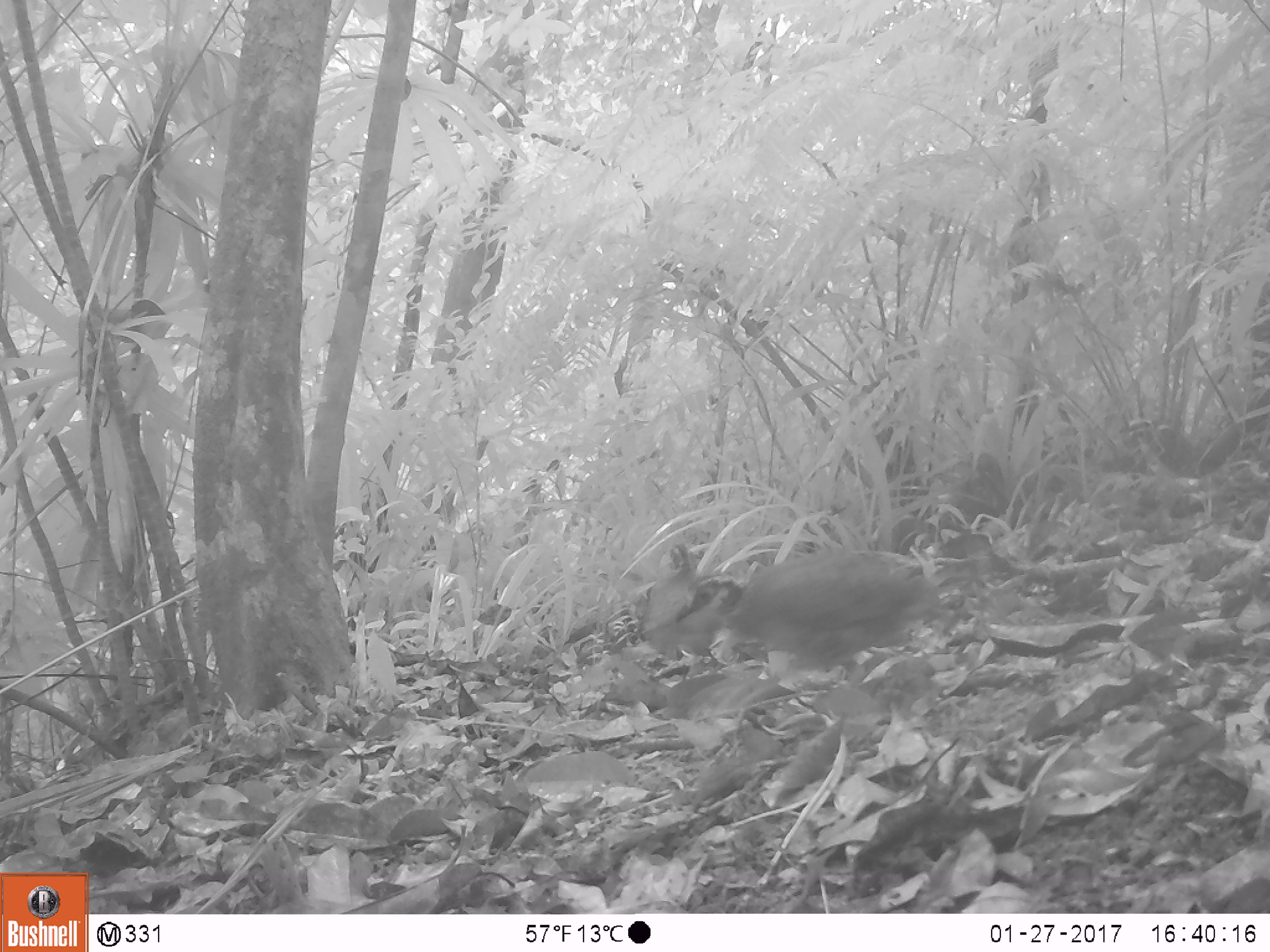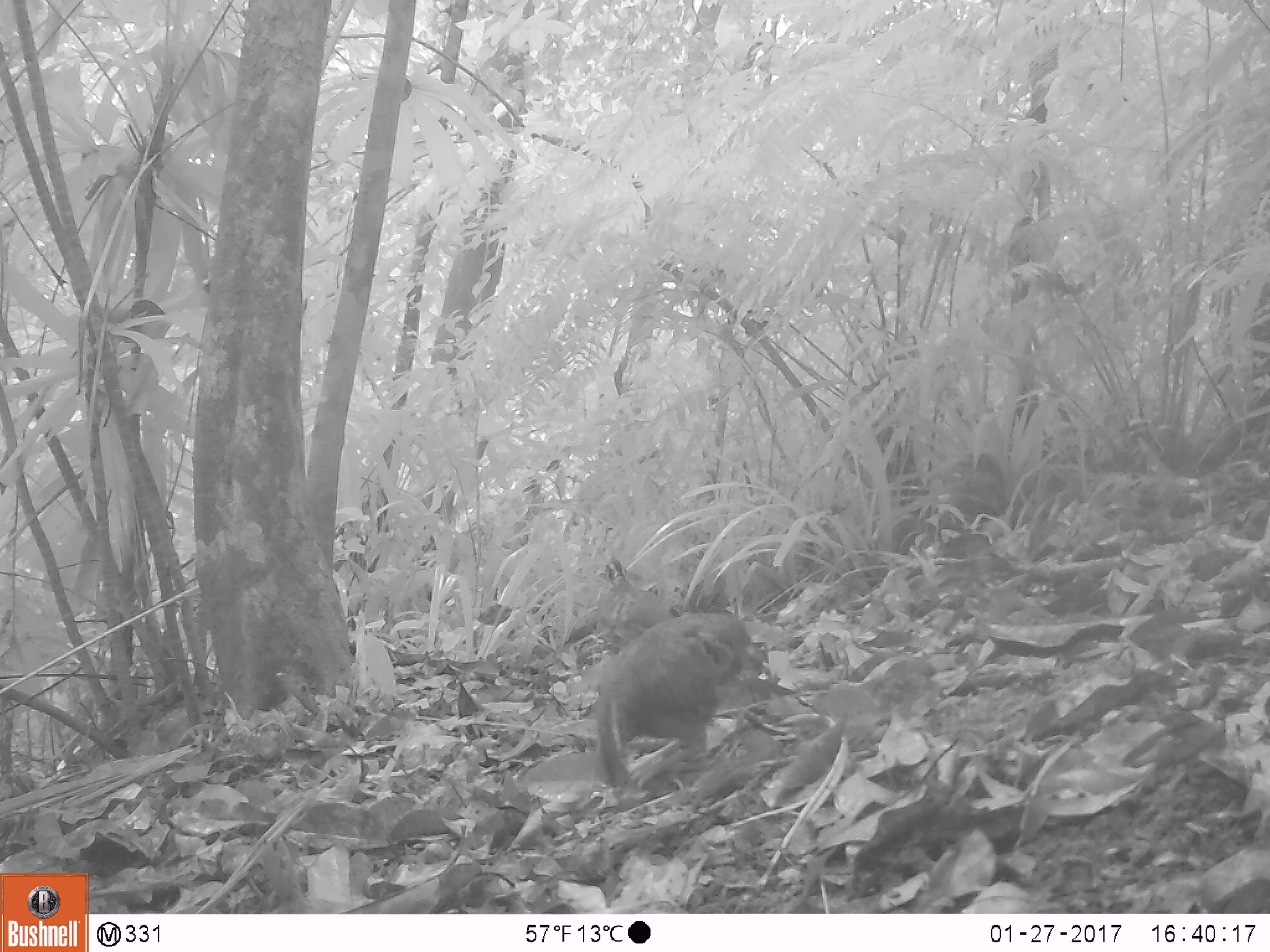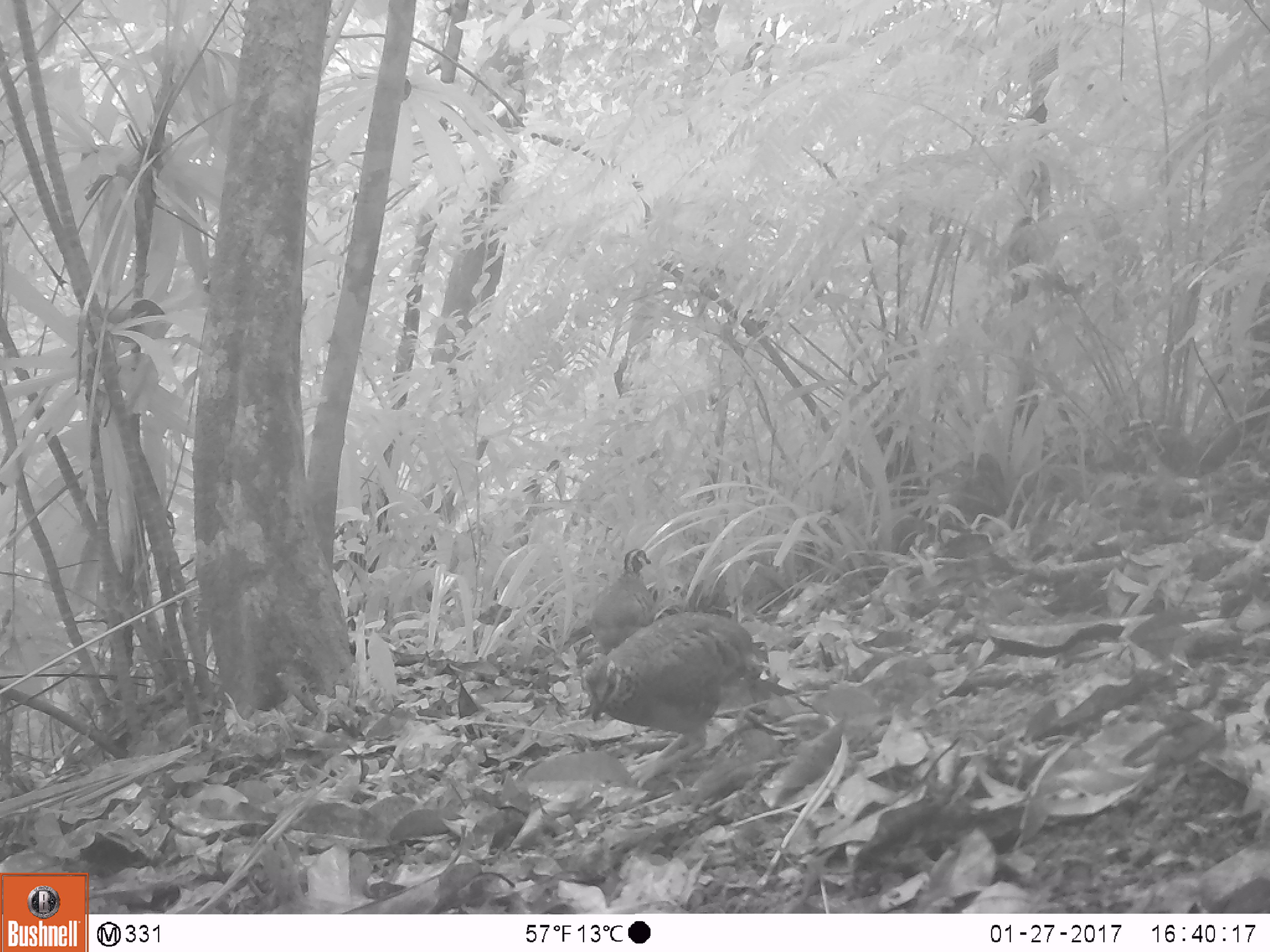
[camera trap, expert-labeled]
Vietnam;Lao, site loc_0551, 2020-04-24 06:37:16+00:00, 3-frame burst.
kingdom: Animalia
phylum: Chordata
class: Aves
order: Galliformes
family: Phasianidae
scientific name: Phasianidae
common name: partridge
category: unidentified partridge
Unidentified partridge (partridge) (Phasianidae). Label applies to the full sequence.